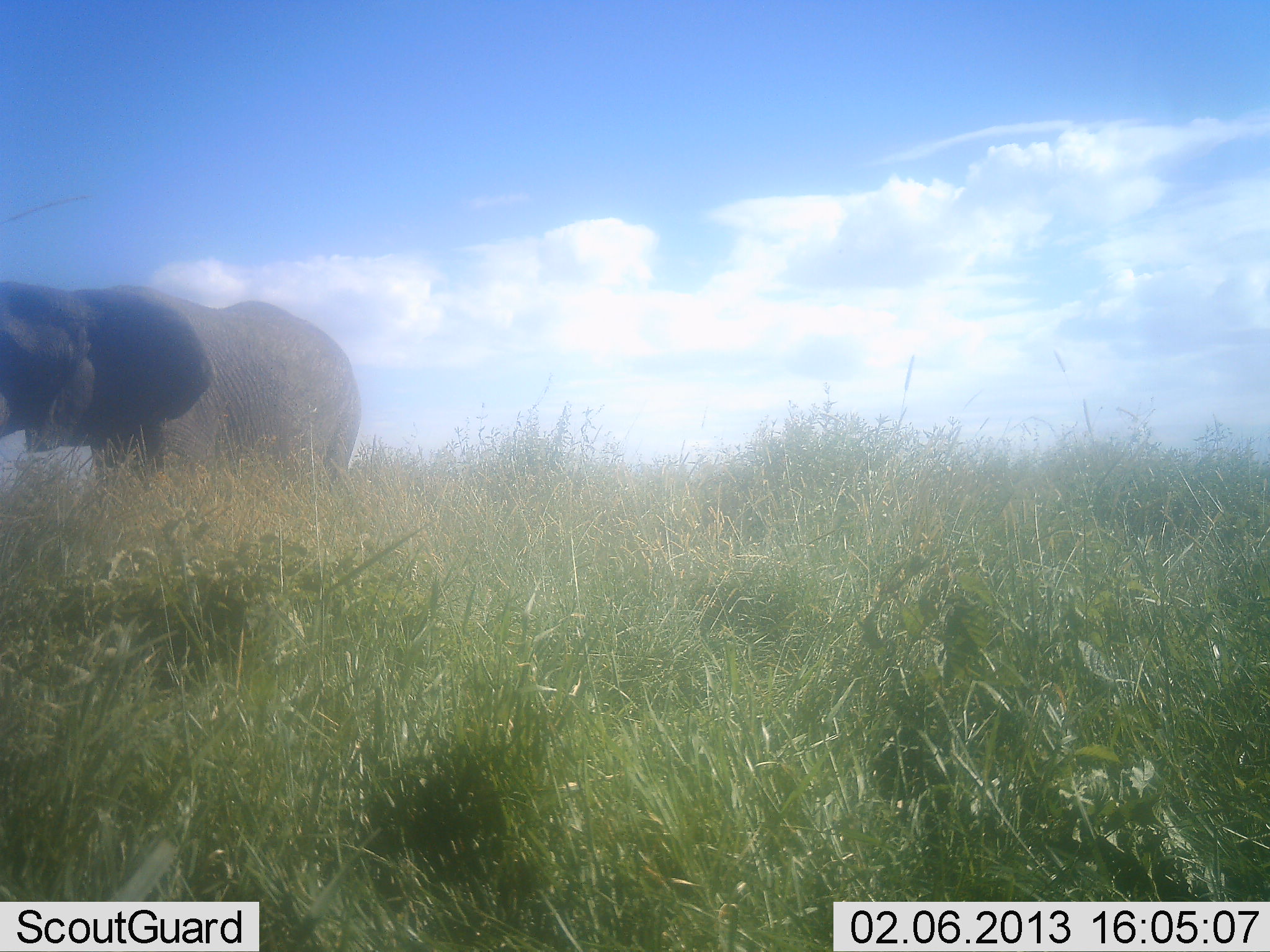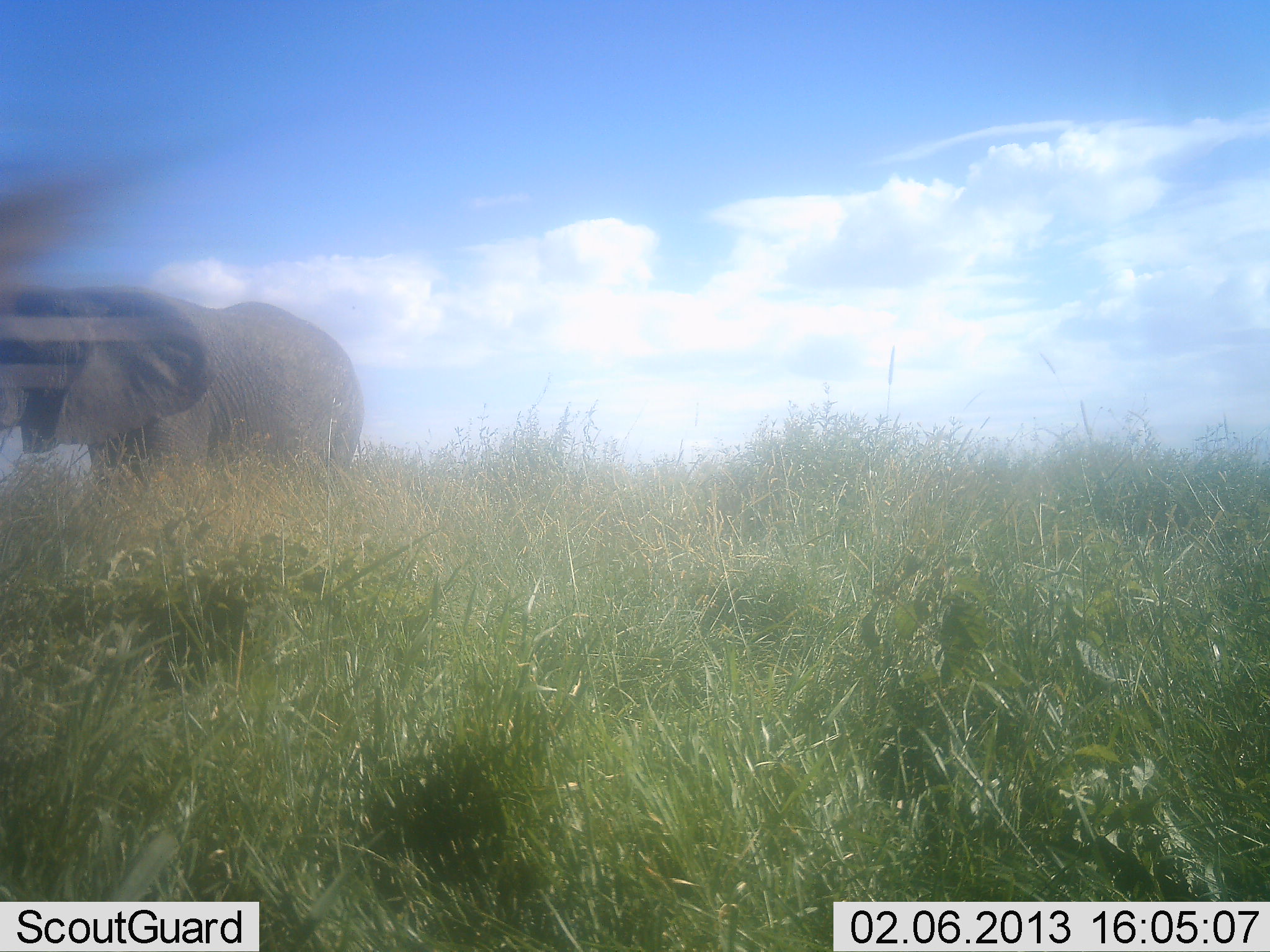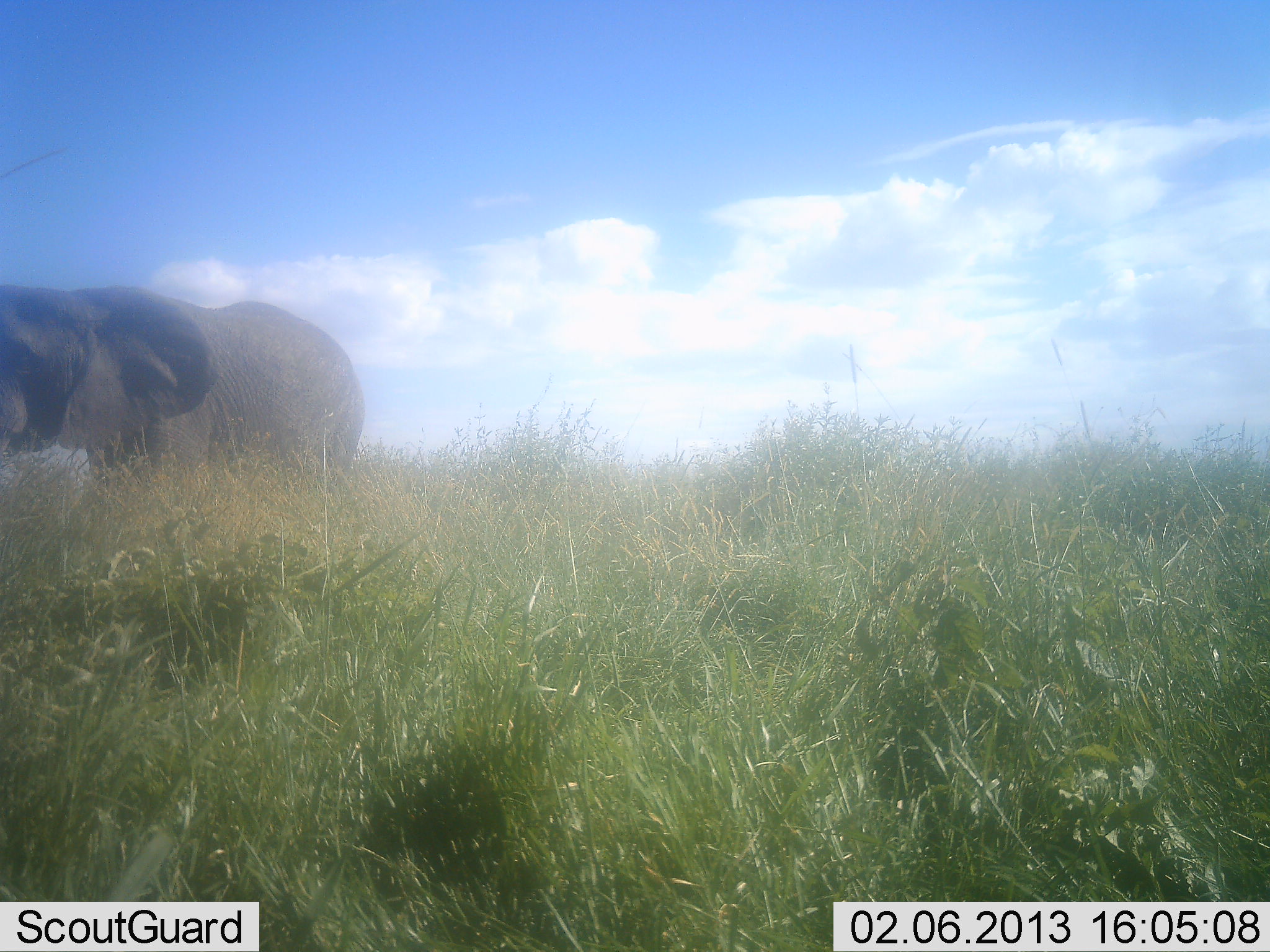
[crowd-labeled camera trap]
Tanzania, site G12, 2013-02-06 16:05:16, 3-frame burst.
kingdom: Animalia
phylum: Chordata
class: Mammalia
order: Proboscidea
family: Elephantidae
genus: Loxodonta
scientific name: Loxodonta africana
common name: african bush elephant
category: elephant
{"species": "elephant (african bush elephant) (Loxodonta africana)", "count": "1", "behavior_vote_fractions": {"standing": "88%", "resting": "0%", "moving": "7%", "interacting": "0%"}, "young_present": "0%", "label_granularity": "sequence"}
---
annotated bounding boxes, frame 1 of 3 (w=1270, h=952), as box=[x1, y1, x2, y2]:
animal: box=[0, 280, 361, 498]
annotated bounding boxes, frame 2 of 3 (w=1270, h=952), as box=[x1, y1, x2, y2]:
animal: box=[0, 280, 361, 498]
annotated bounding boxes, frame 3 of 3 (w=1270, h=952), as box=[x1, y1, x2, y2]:
animal: box=[0, 283, 358, 498]